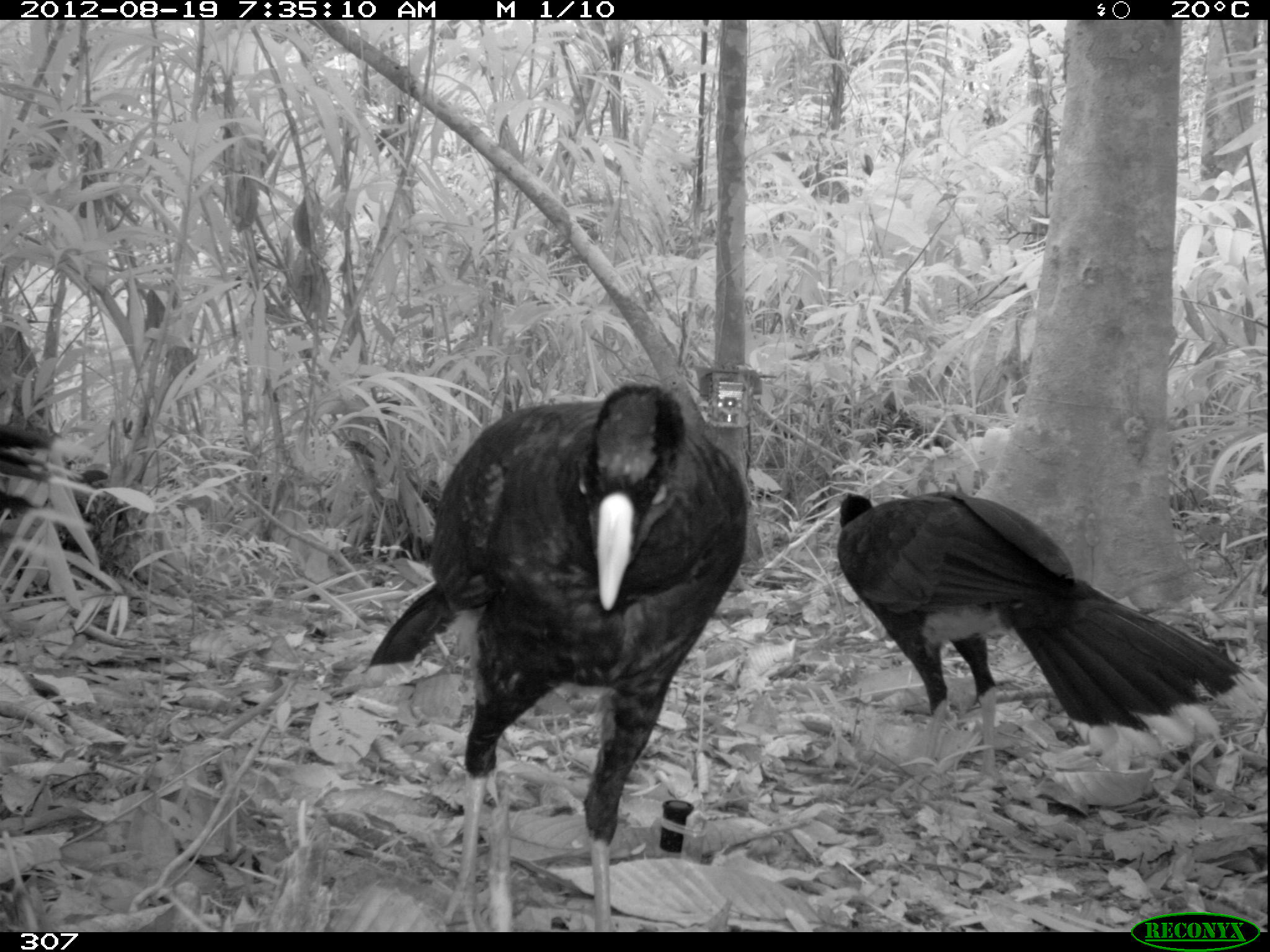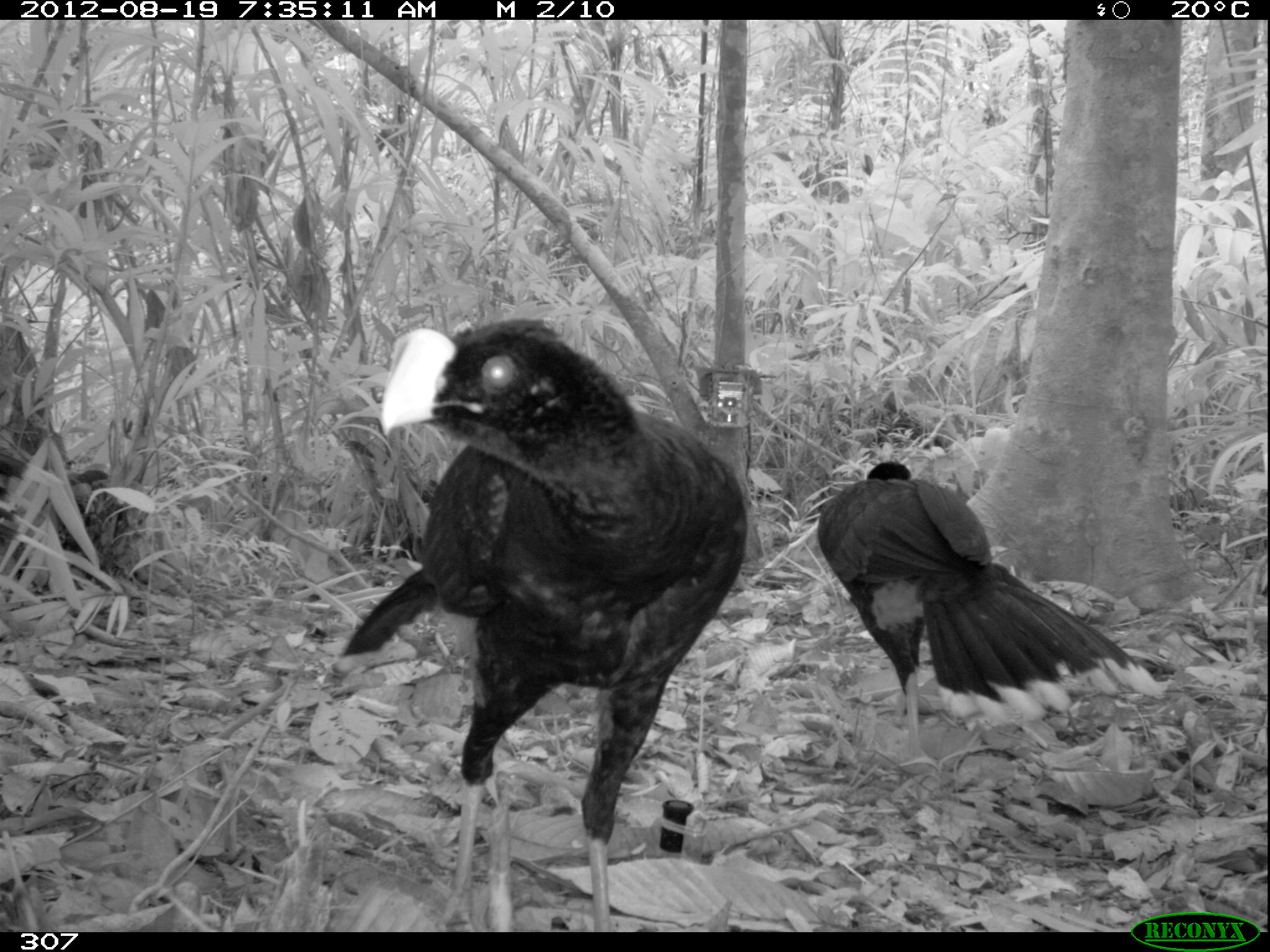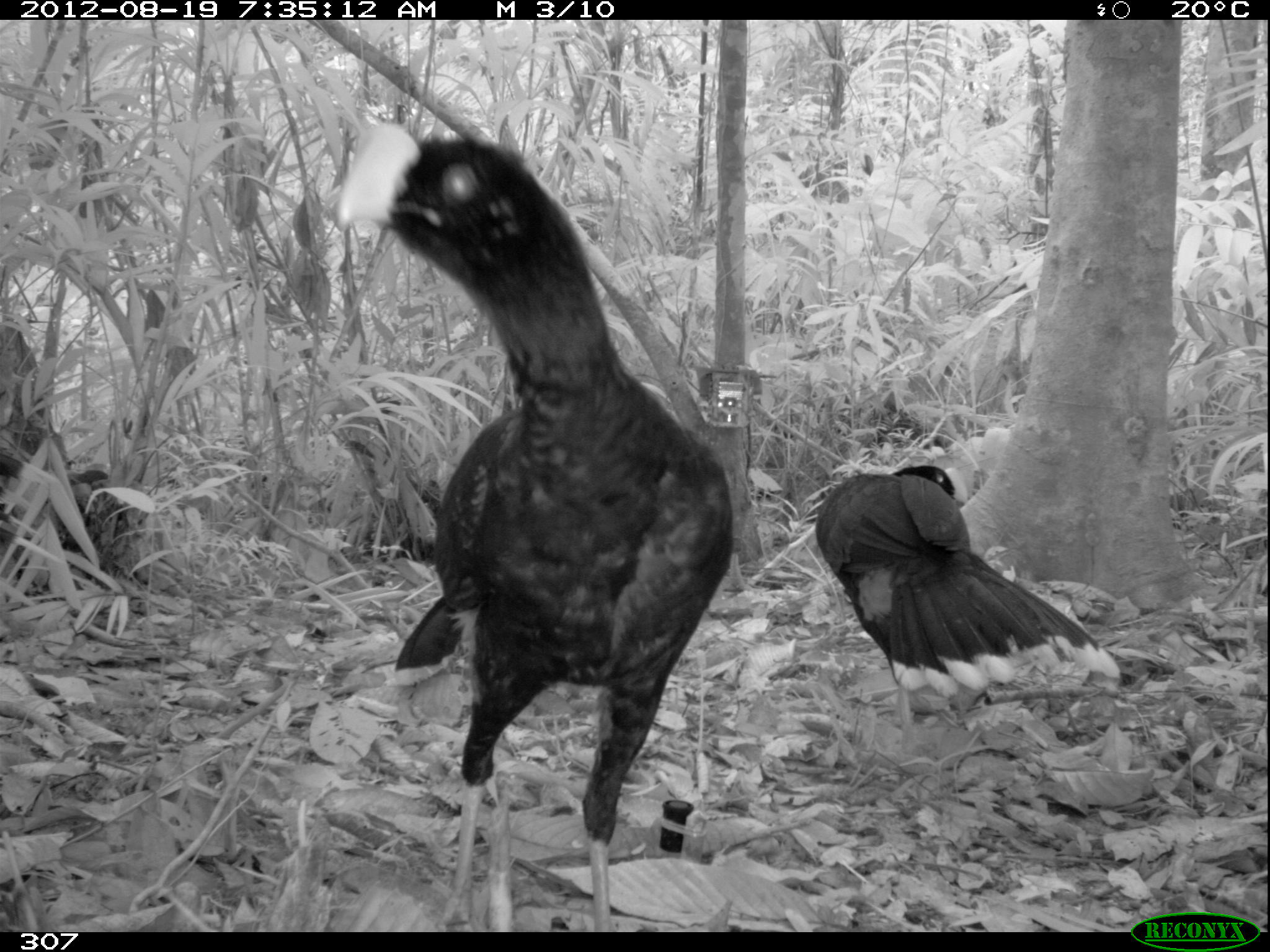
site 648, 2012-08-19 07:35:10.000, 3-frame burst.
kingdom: Animalia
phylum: Chordata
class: Aves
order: Galliformes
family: Cracidae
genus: Mitu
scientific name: Mitu tuberosum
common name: razor-billed curassow